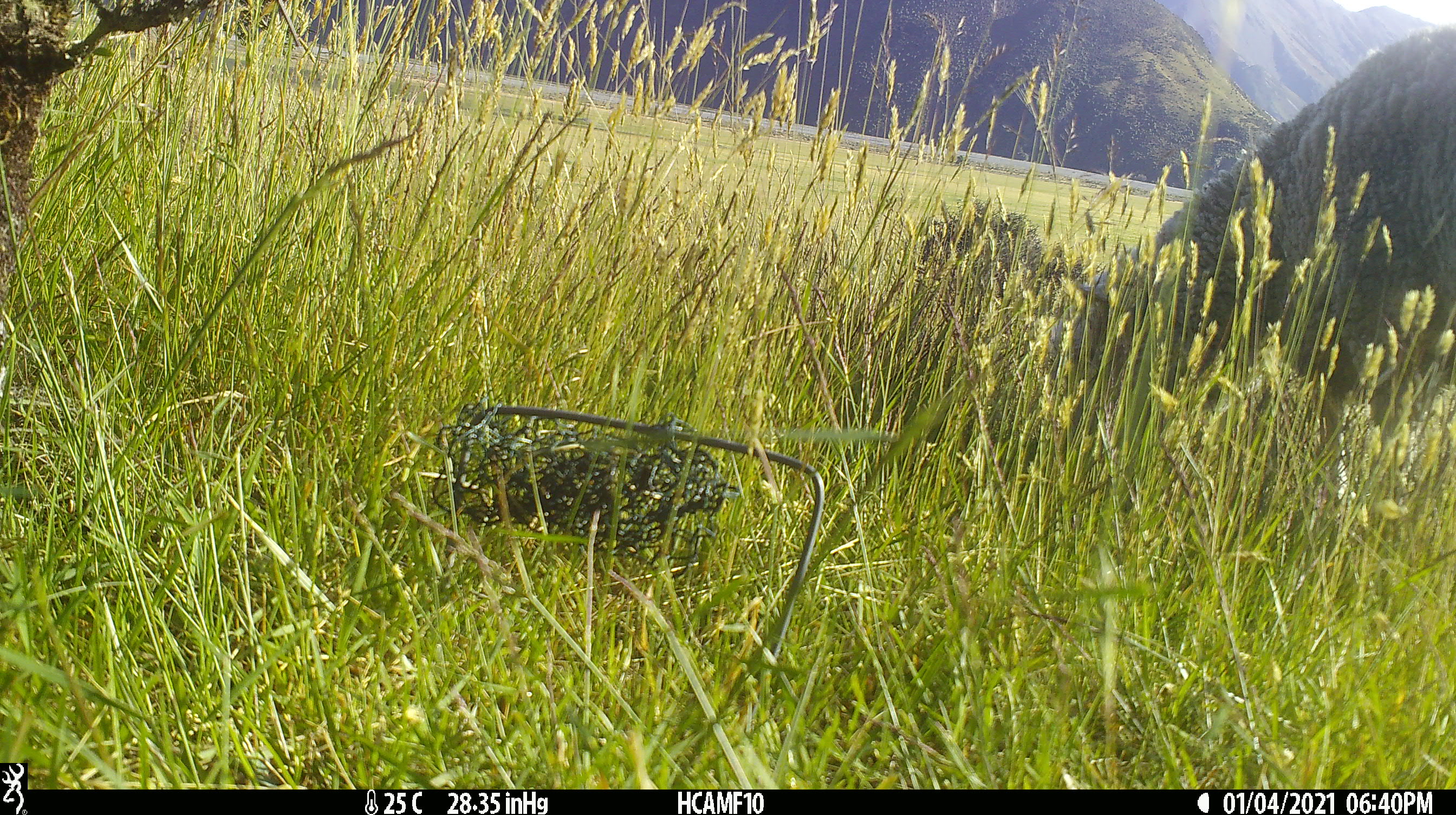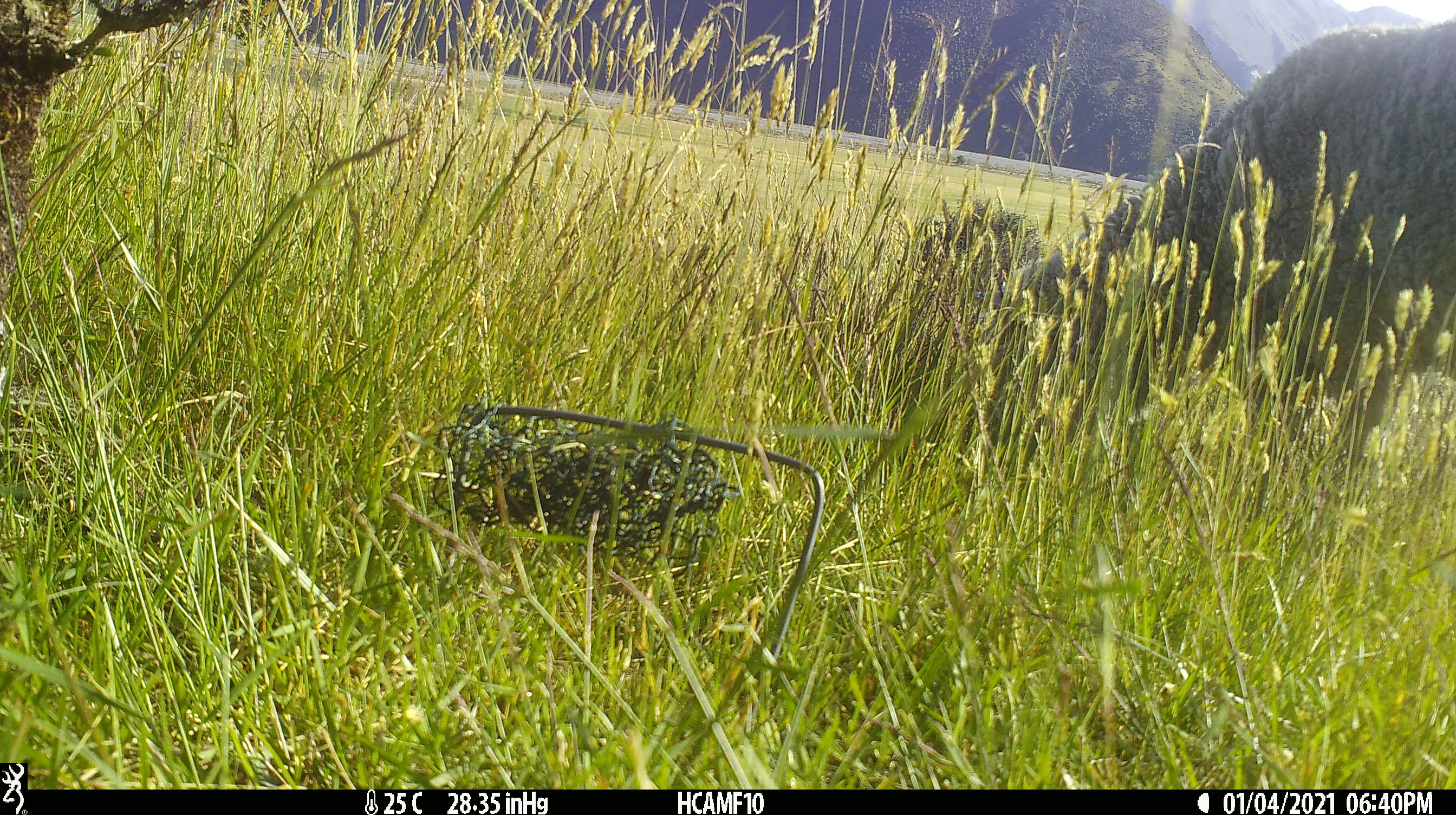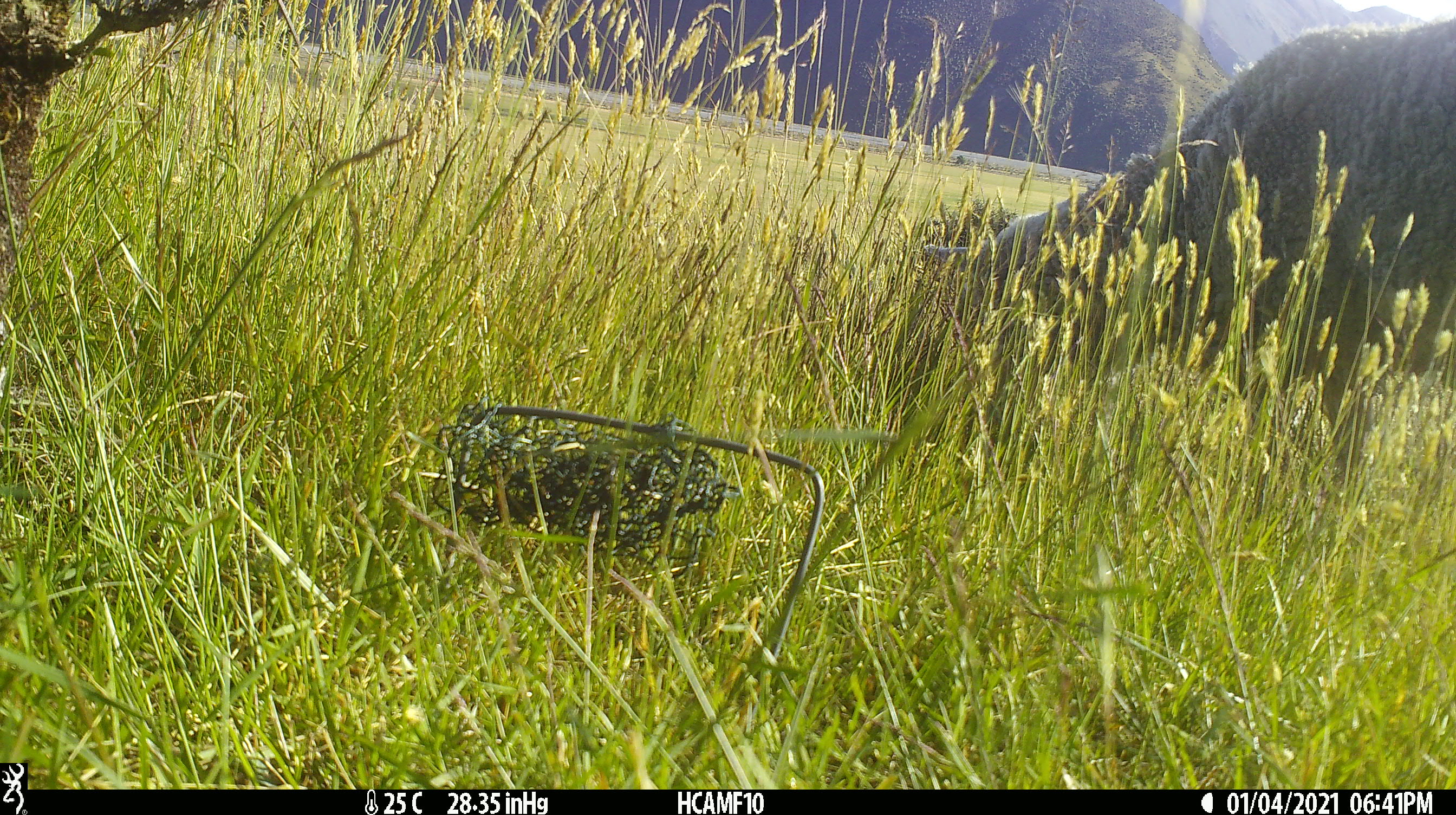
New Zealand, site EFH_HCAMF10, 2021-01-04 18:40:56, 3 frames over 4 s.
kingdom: Animalia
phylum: Chordata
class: Mammalia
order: Artiodactyla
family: Bovidae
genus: Ovis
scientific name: Ovis aries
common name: domestic sheep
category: sheep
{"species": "sheep (domestic sheep) (Ovis aries)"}